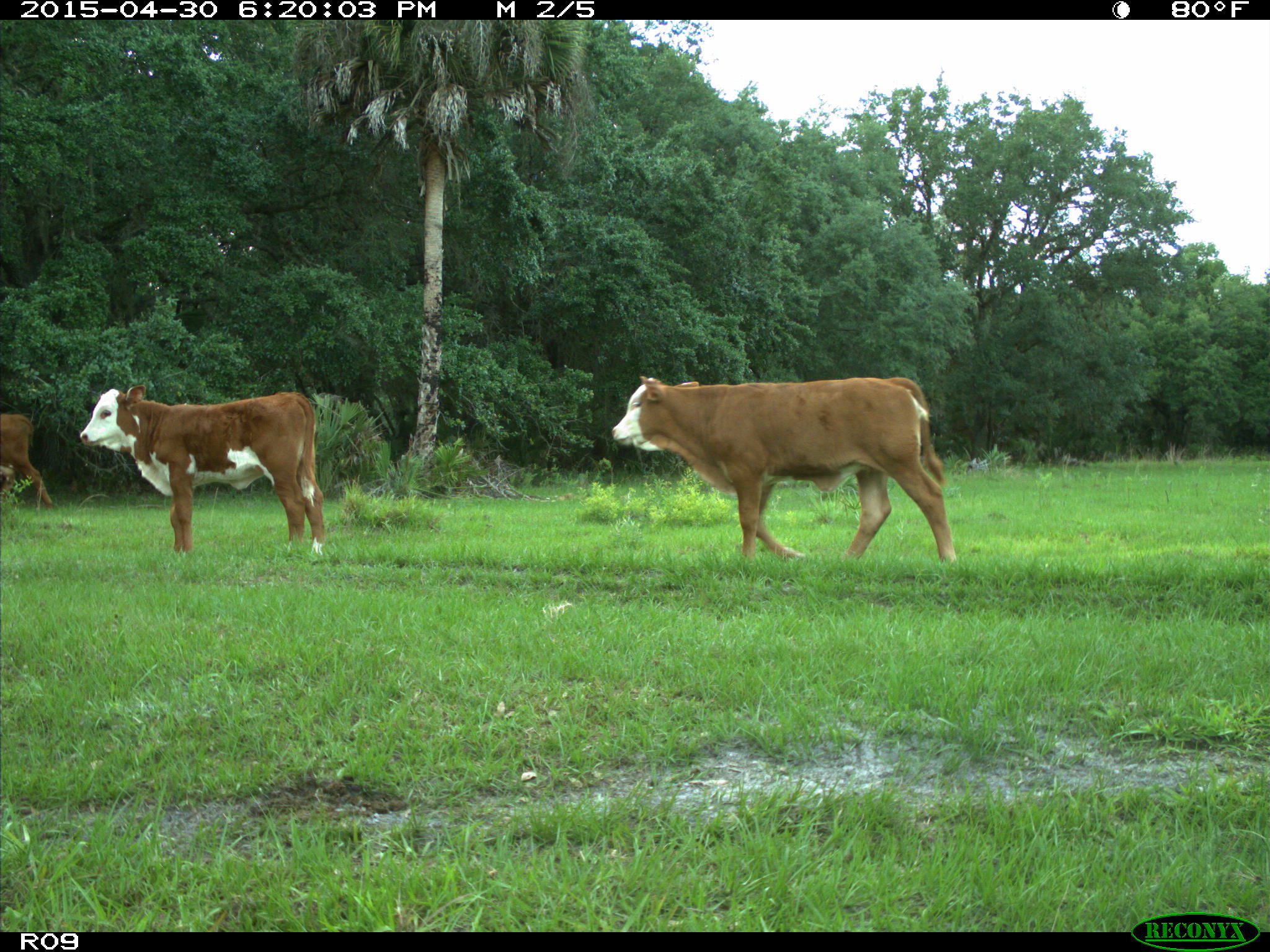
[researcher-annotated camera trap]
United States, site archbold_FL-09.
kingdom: Animalia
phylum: Chordata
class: Mammalia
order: Artiodactyla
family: Bovidae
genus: Bos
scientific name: Bos taurus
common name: domestic cow